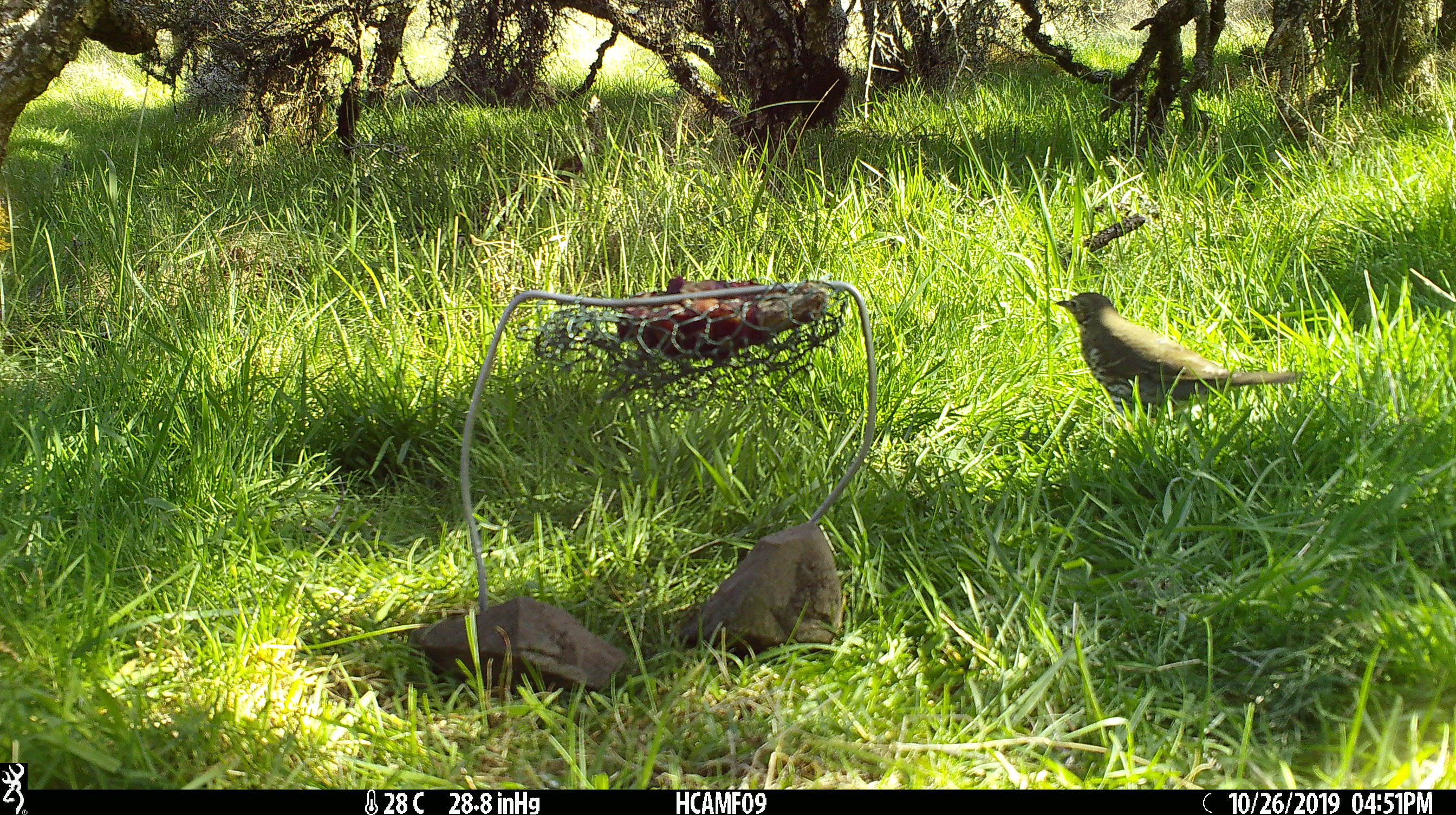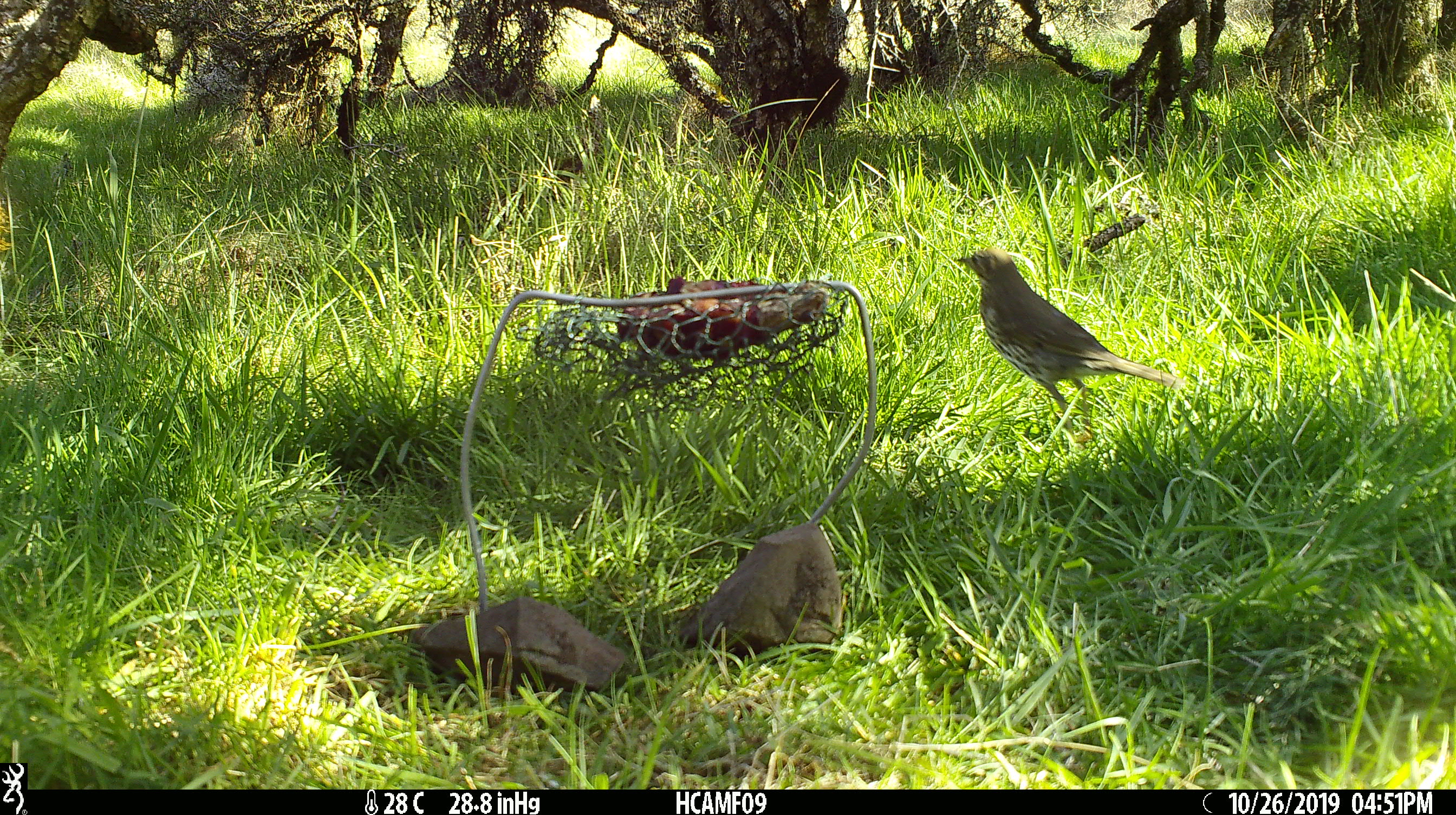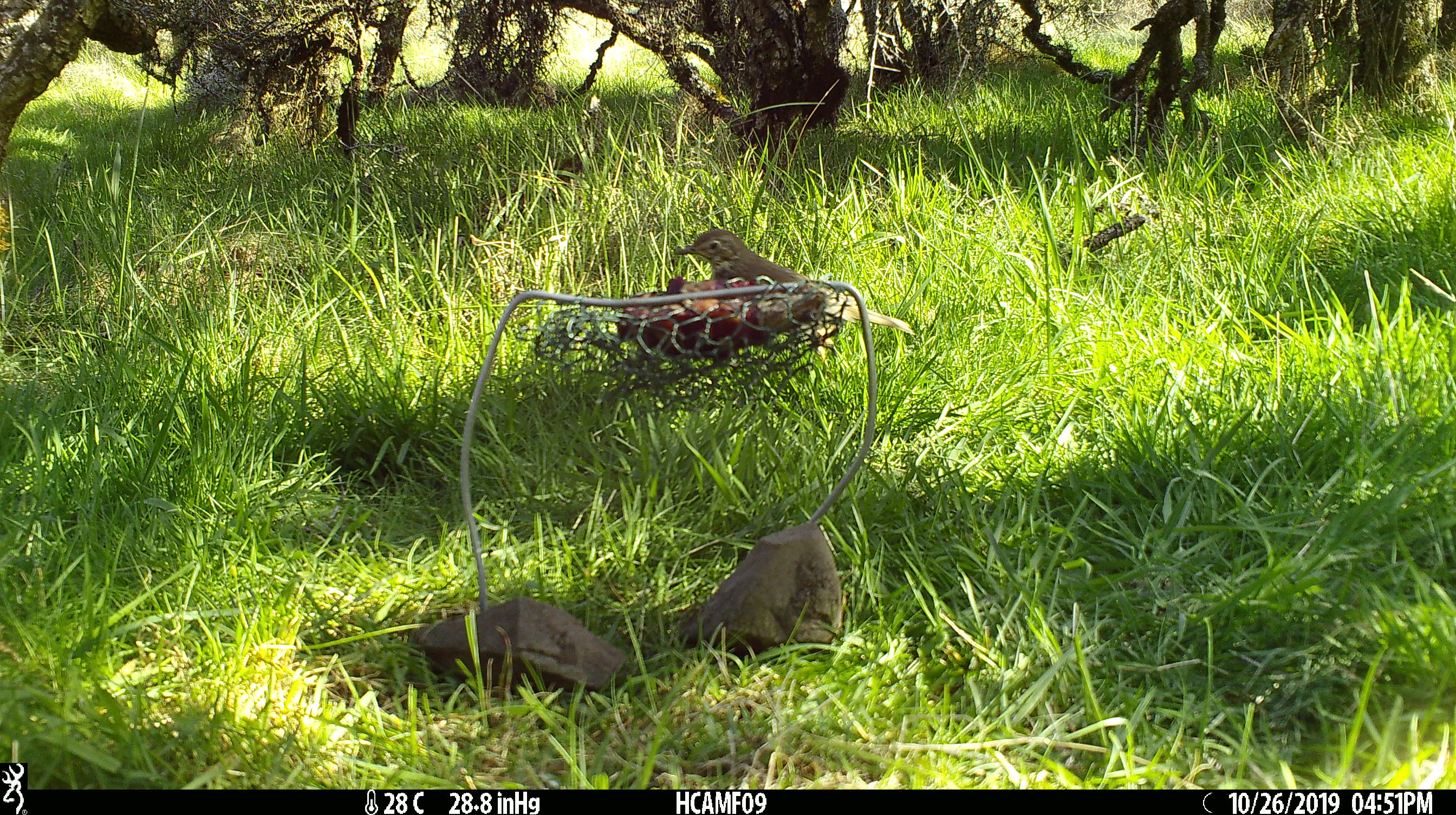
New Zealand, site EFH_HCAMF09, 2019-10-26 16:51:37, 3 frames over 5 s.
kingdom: Animalia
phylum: Chordata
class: Aves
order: Passeriformes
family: Turdidae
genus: Turdus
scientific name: Turdus philomelos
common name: song thrush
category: thrush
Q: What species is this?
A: Thrush (song thrush) (Turdus philomelos).